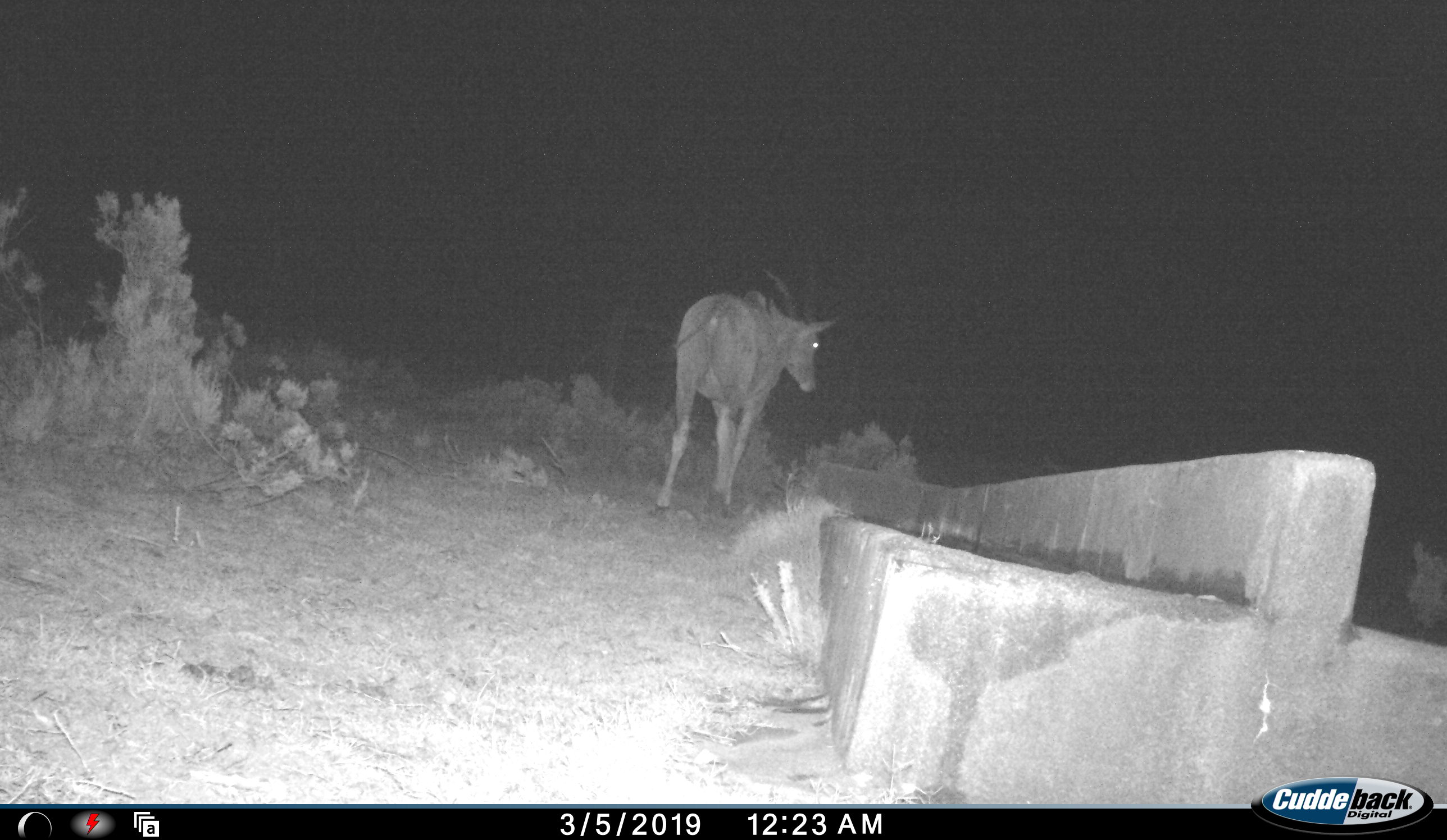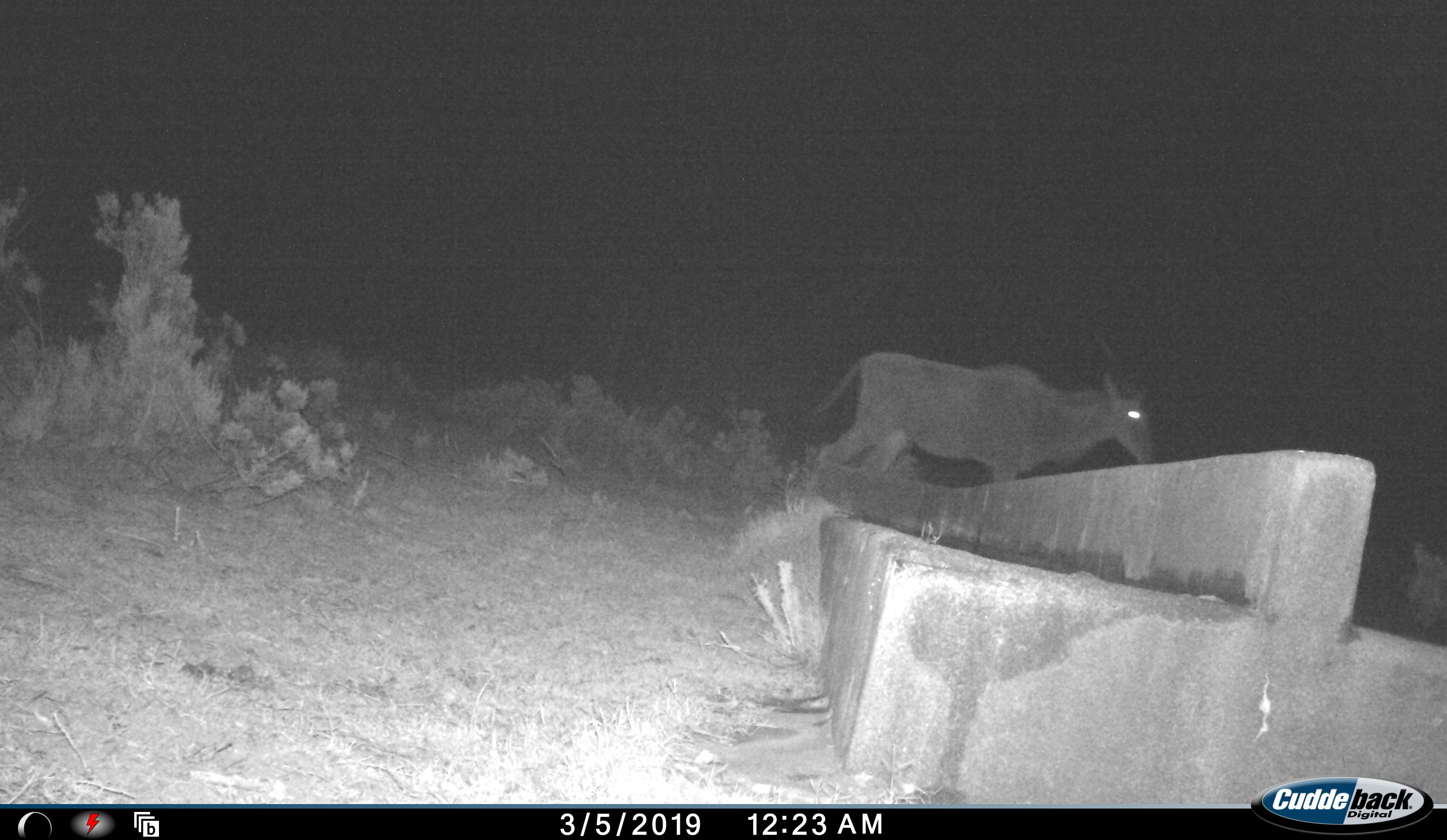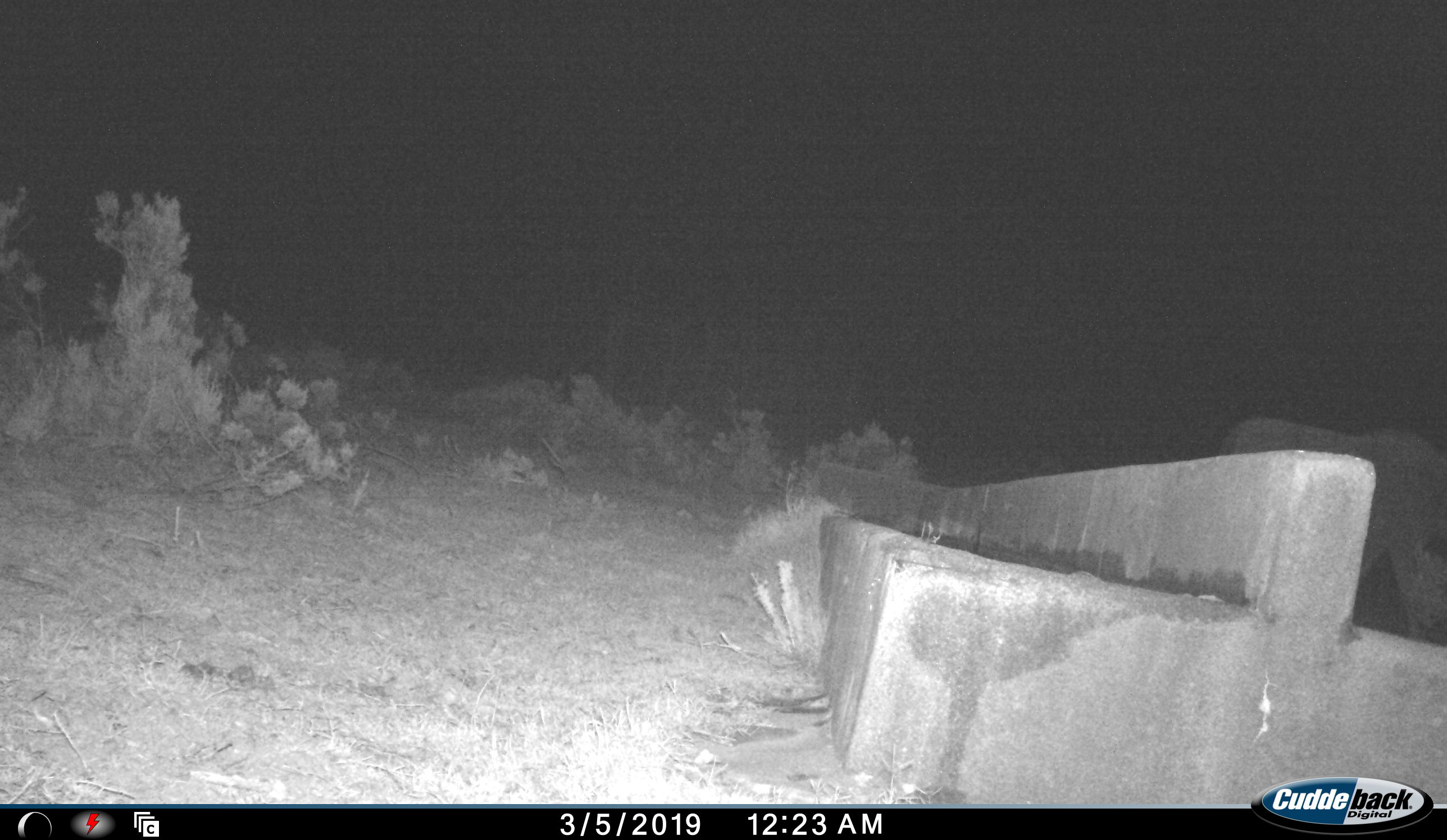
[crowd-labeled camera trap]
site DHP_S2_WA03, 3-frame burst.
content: unidentified animal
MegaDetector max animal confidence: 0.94